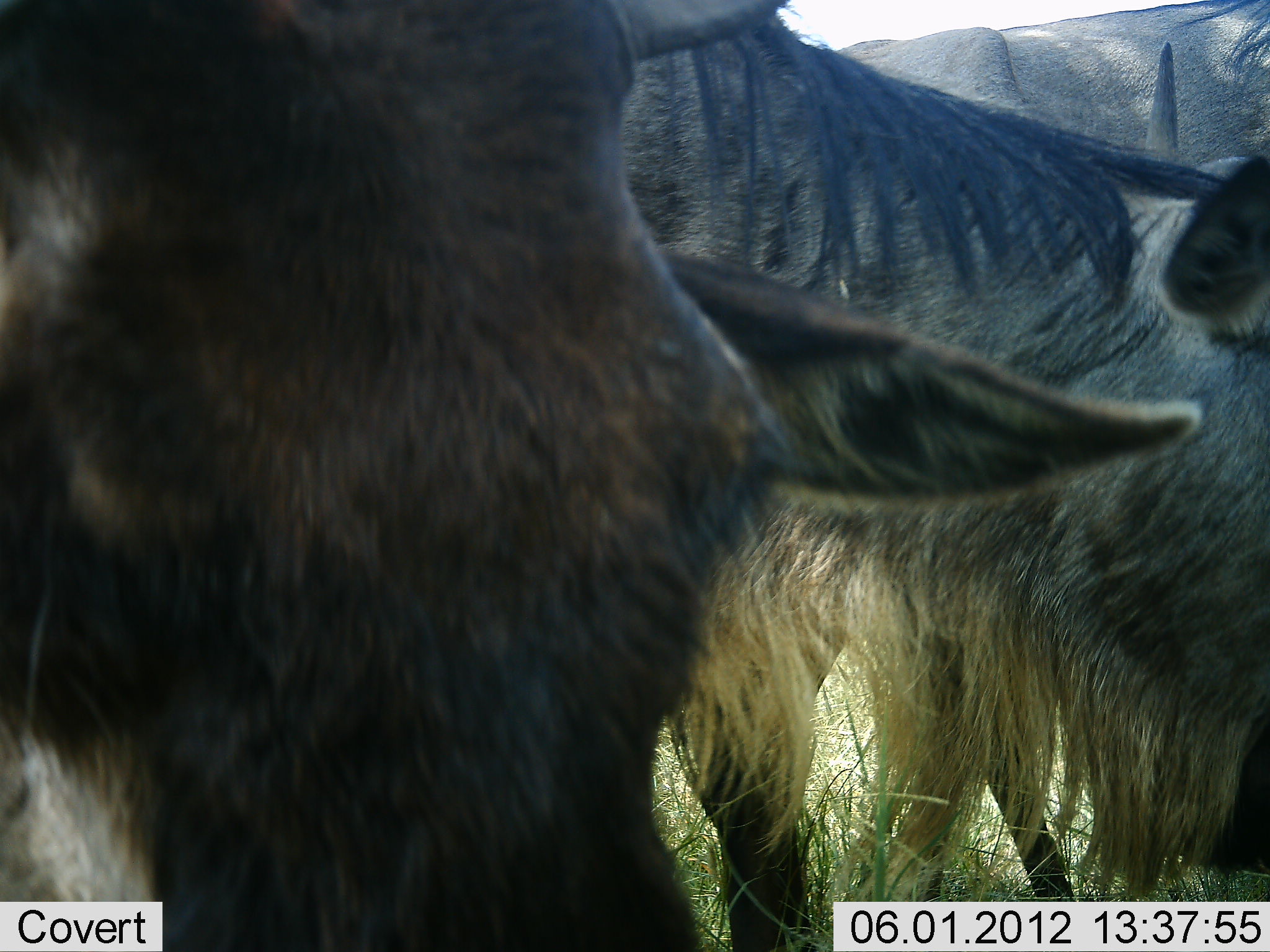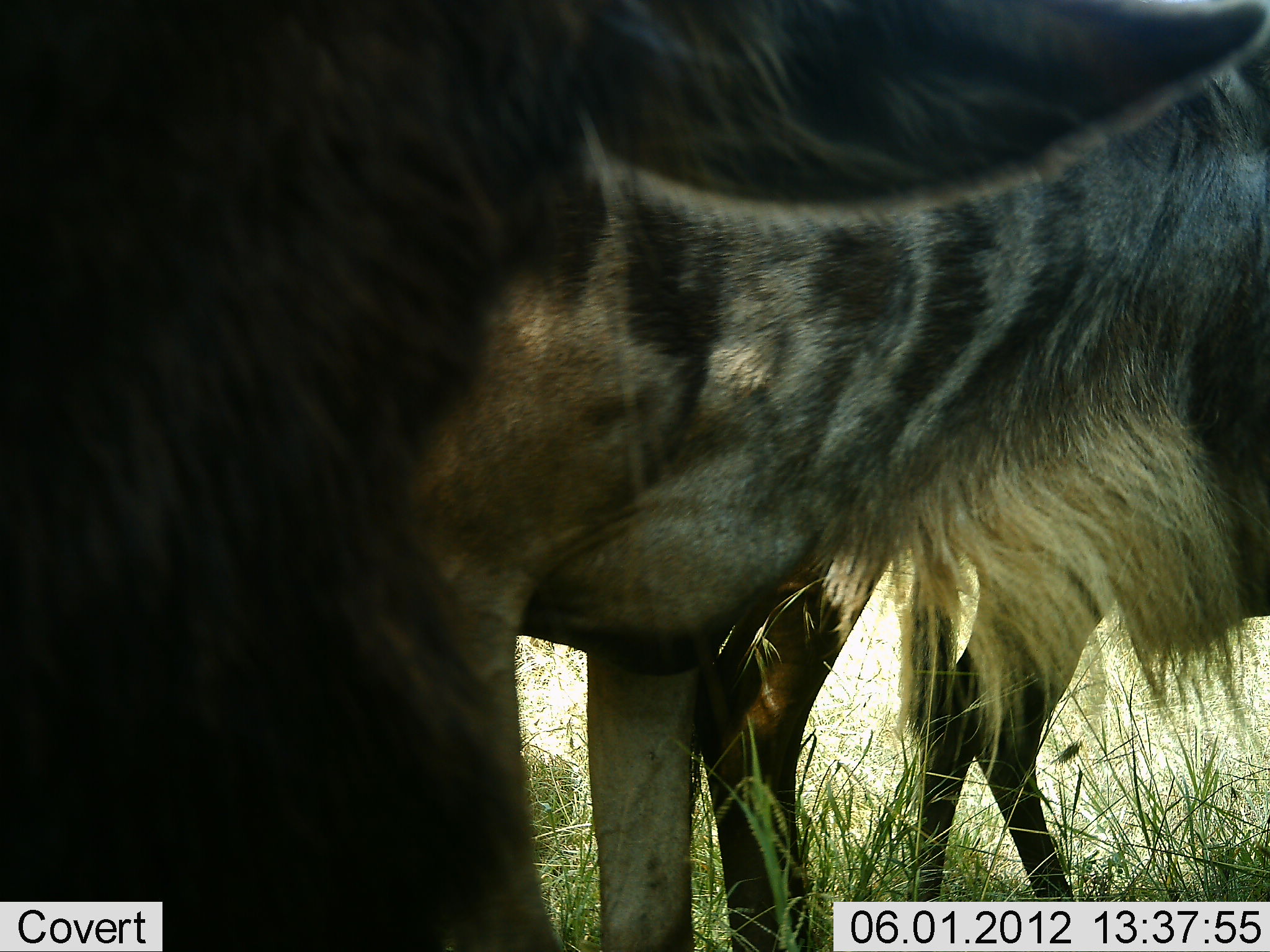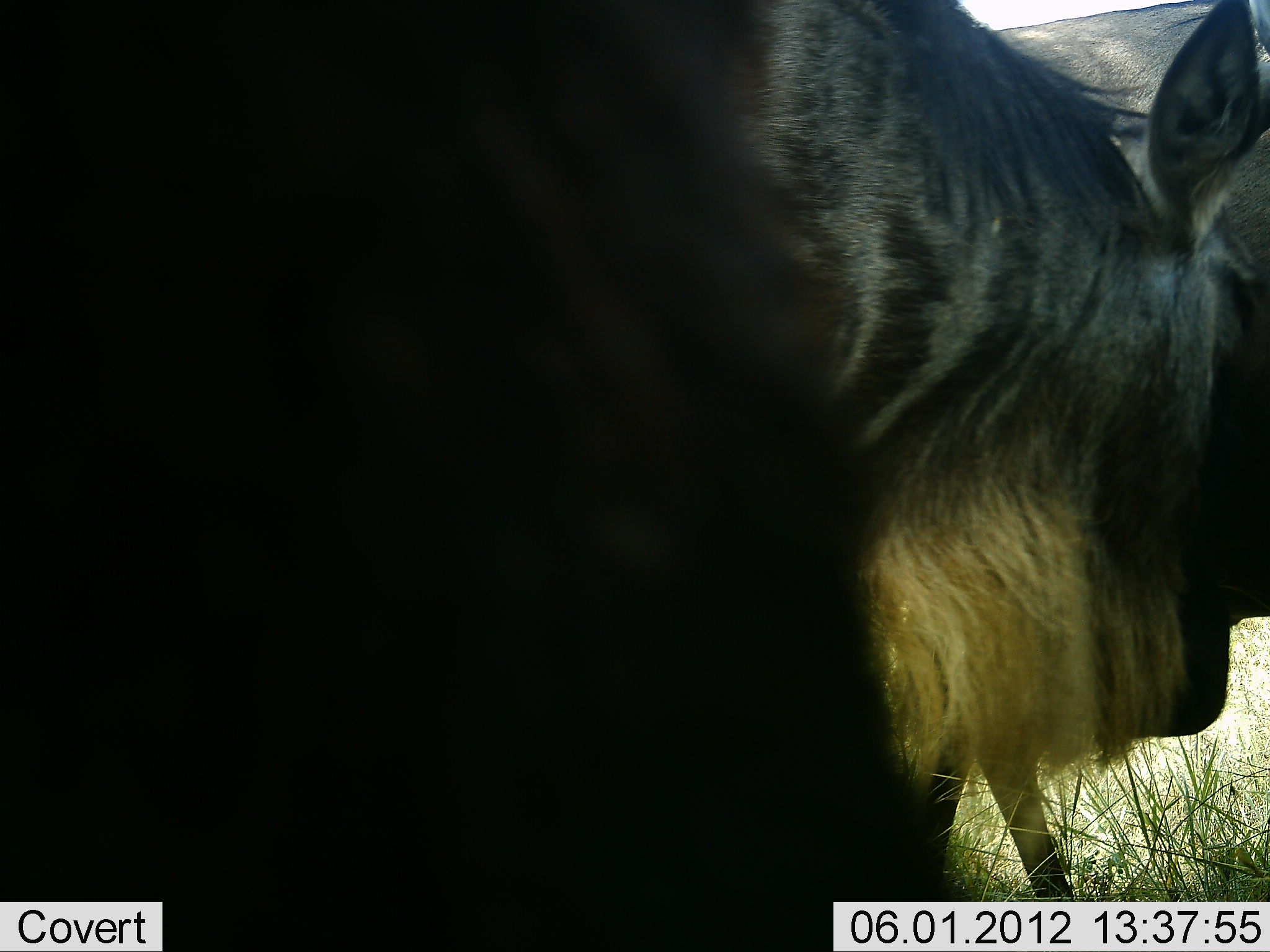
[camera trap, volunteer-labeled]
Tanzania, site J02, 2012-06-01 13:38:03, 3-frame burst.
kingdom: Animalia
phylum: Chordata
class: Mammalia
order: Artiodactyla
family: Bovidae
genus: Connochaetes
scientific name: Connochaetes taurinus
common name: blue wildebeest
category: wildebeest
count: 3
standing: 90%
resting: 0%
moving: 0%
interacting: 10%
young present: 10%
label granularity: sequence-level